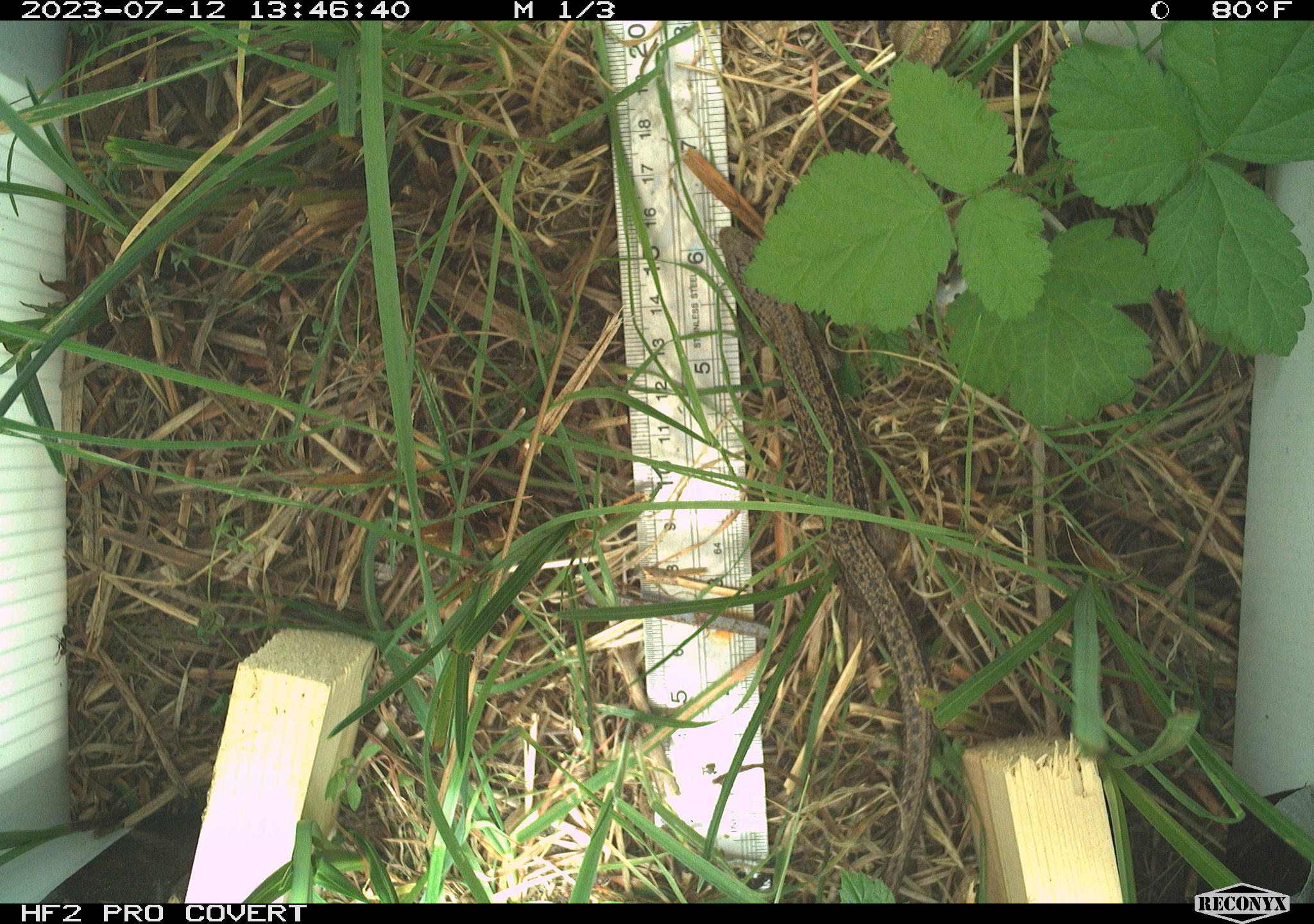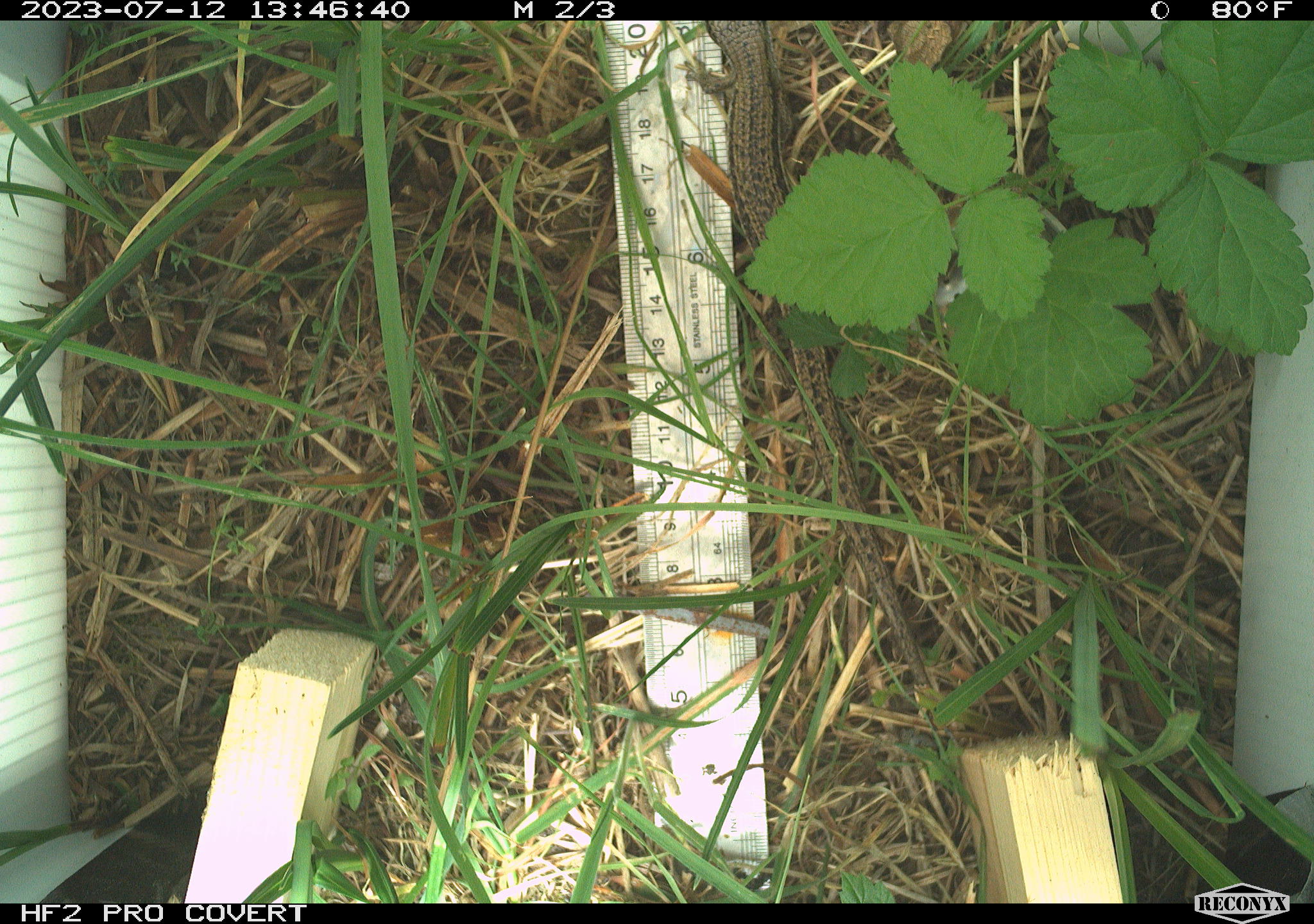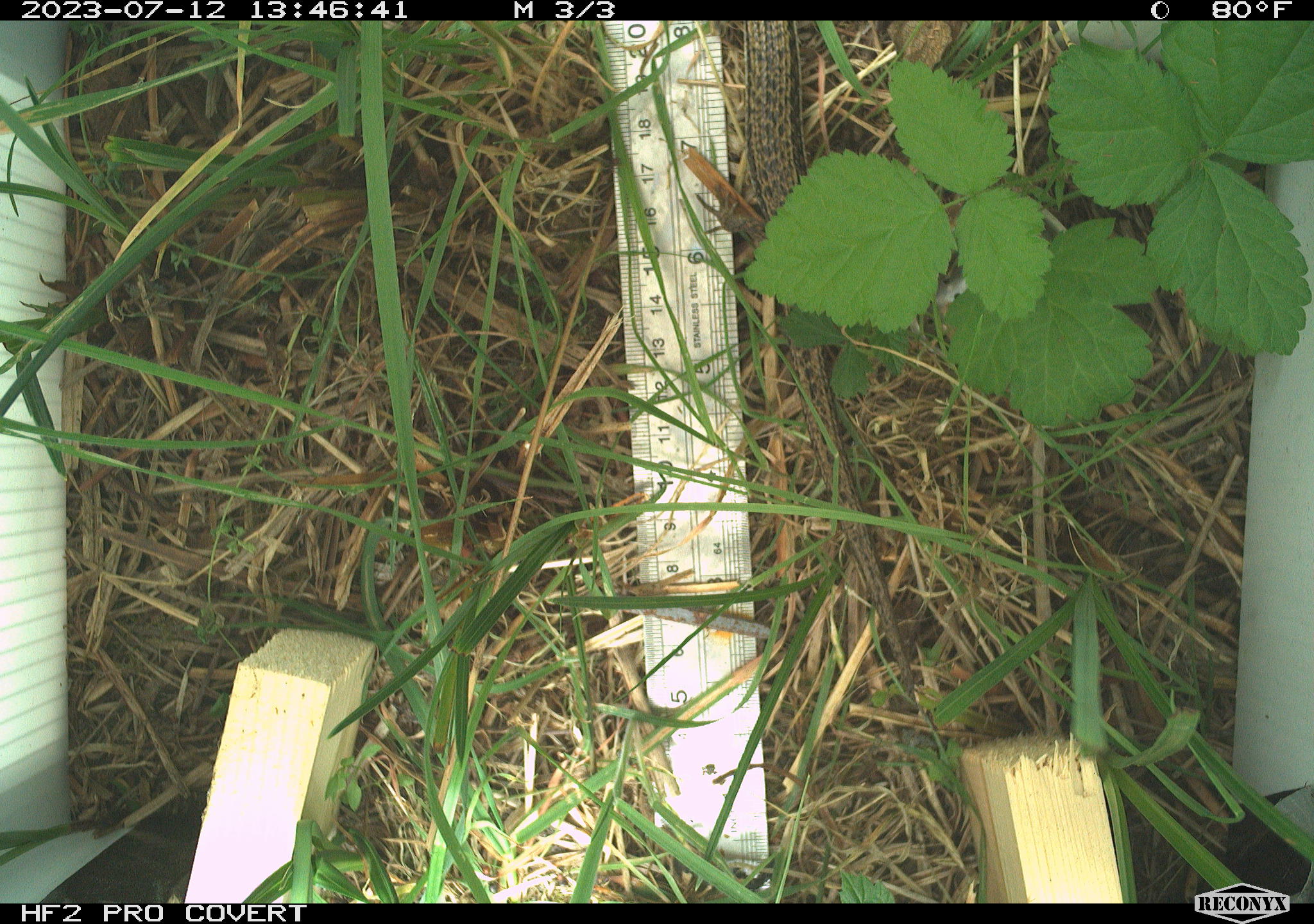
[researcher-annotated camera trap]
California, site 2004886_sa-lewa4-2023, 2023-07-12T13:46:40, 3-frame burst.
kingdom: Animalia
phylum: Chordata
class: Reptilia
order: Squamata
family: Anguidae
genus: Elgaria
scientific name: Elgaria coerulea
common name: northern alligator lizard